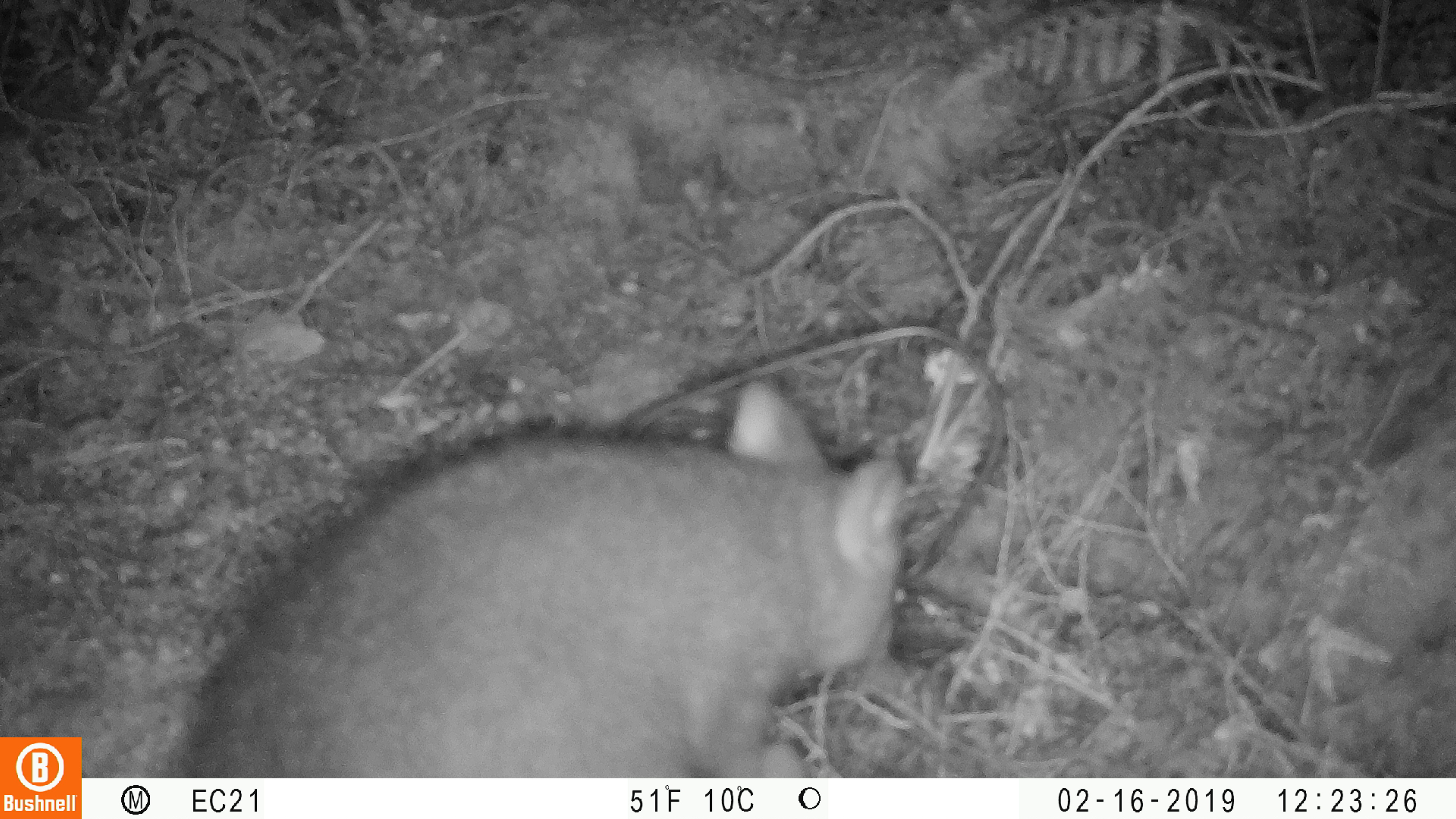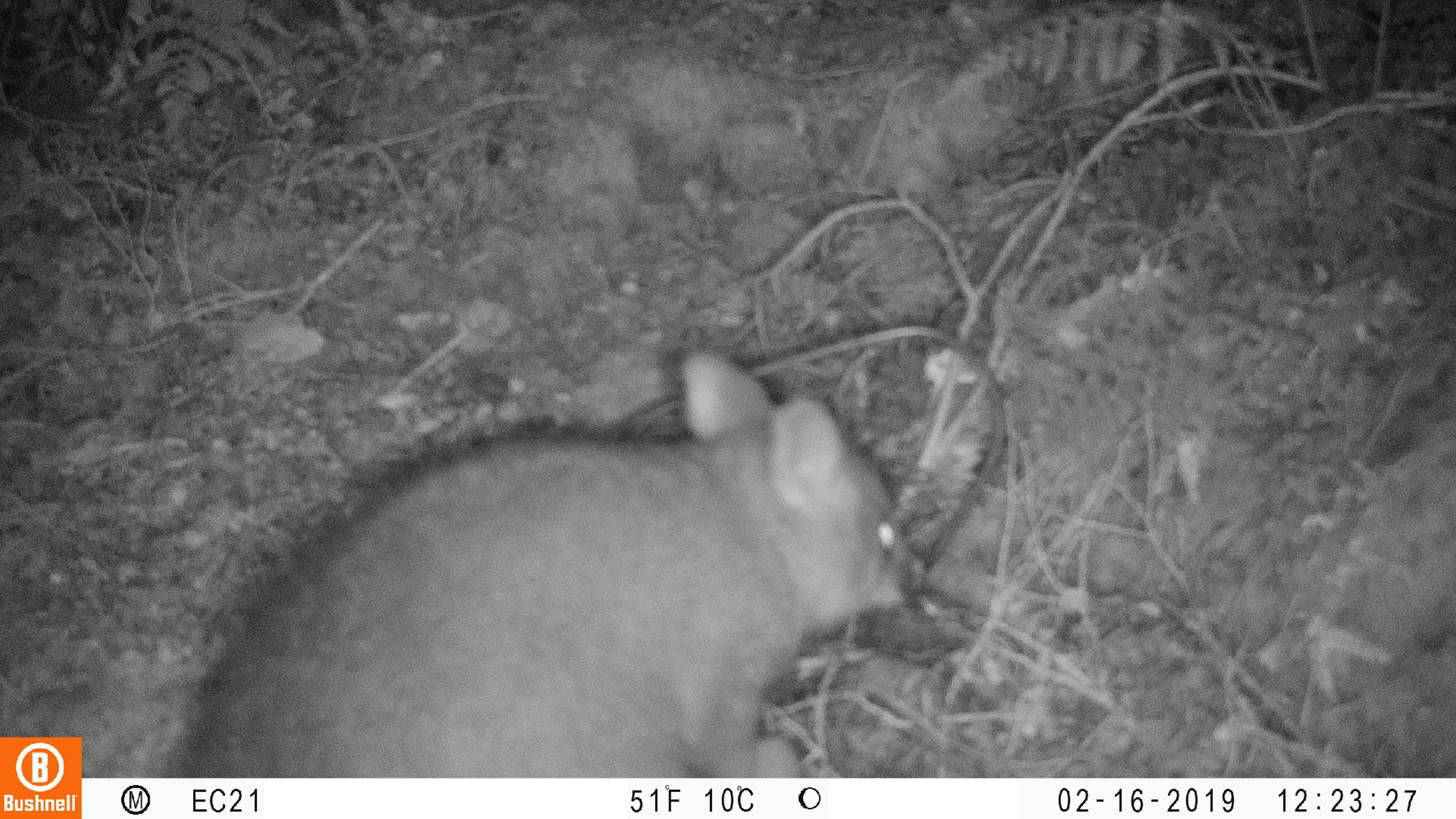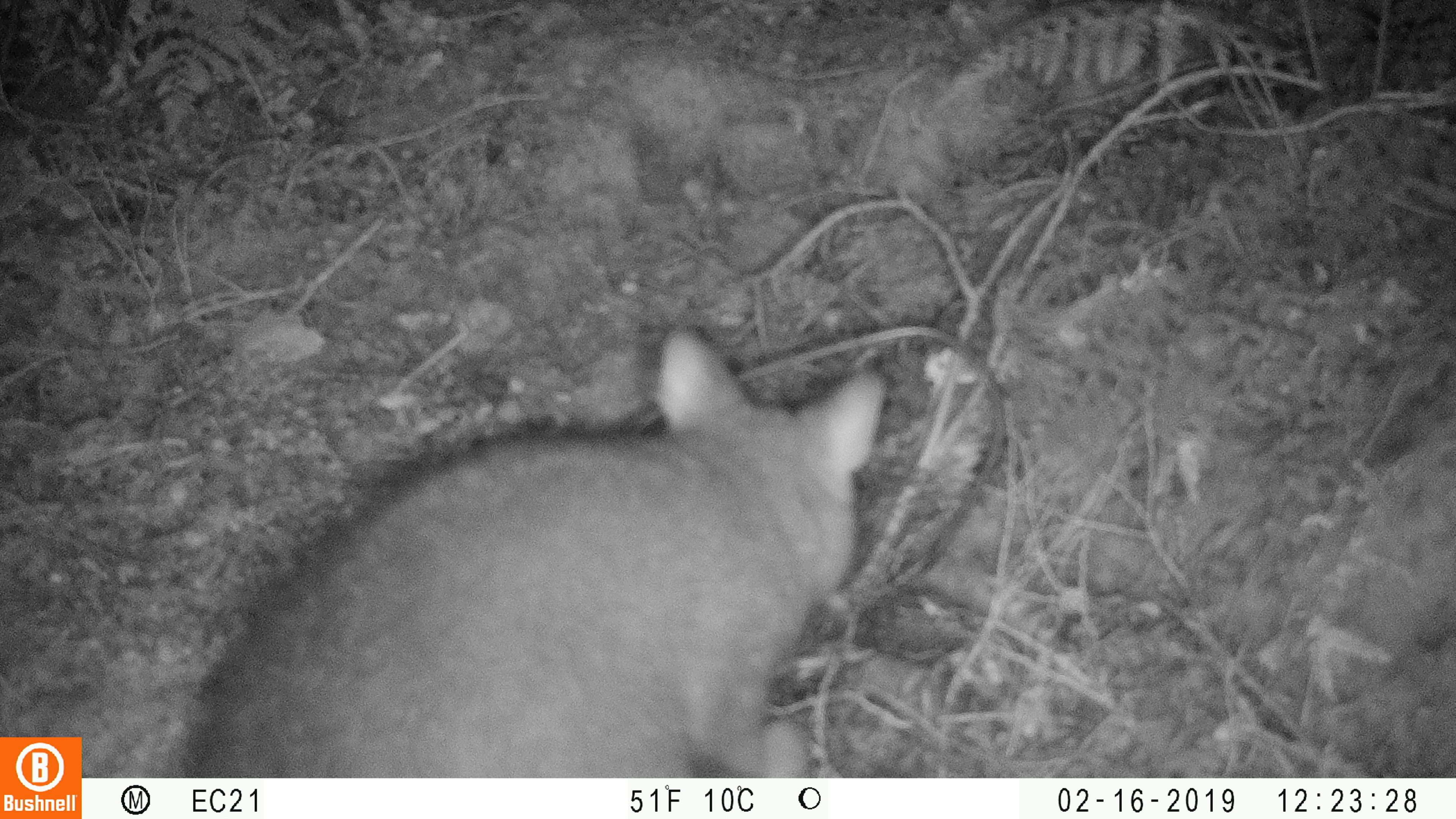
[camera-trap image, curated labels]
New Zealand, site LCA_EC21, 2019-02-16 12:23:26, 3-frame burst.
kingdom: Animalia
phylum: Chordata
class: Mammalia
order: Diprotodontia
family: Phalangeridae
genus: Trichosurus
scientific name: Trichosurus vulpecula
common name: common brushtail possum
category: possum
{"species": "possum (common brushtail possum) (Trichosurus vulpecula)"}